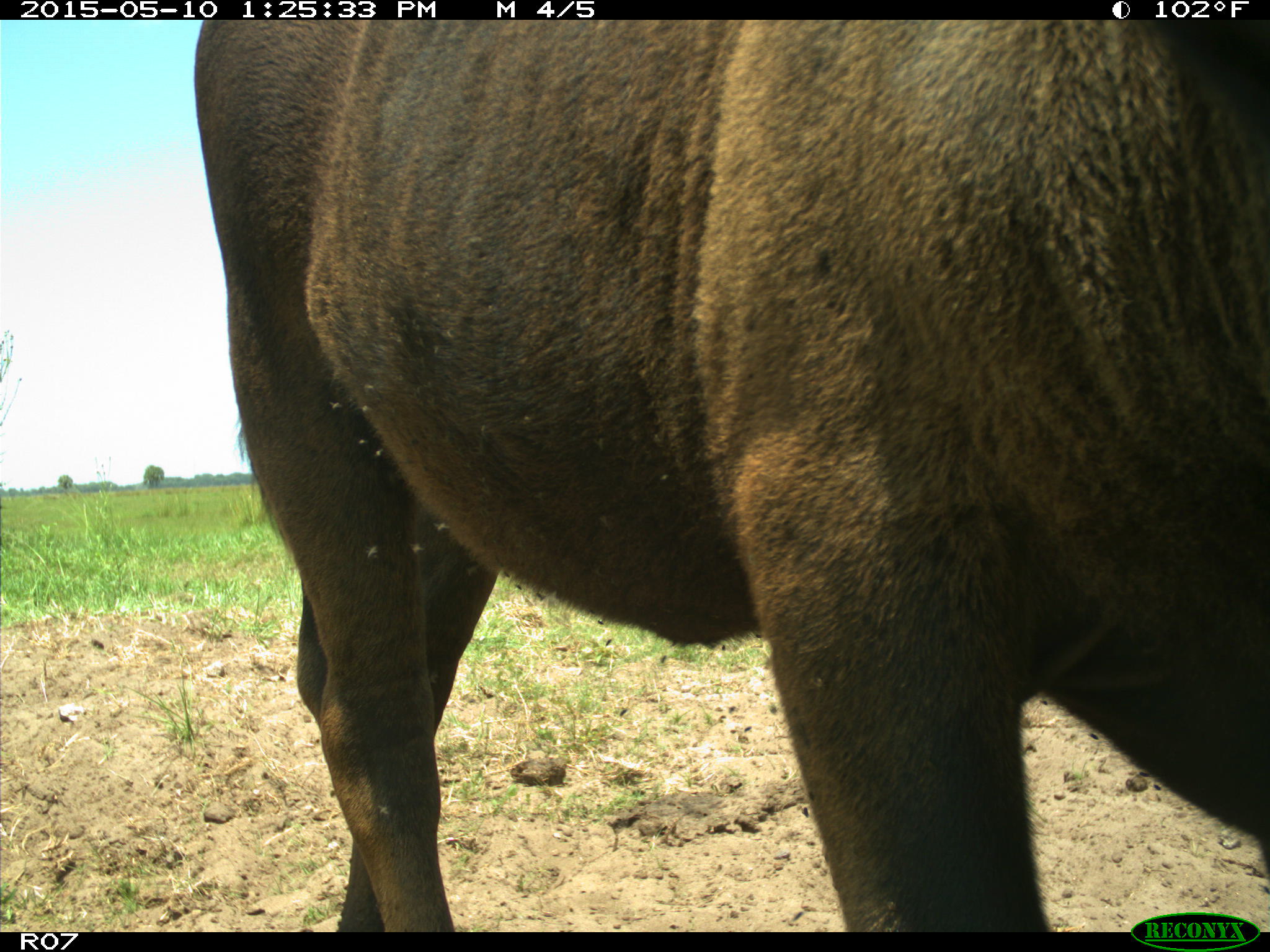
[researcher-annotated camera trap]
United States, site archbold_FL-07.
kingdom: Animalia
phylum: Chordata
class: Mammalia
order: Artiodactyla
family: Bovidae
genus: Bos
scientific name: Bos taurus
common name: domestic cow